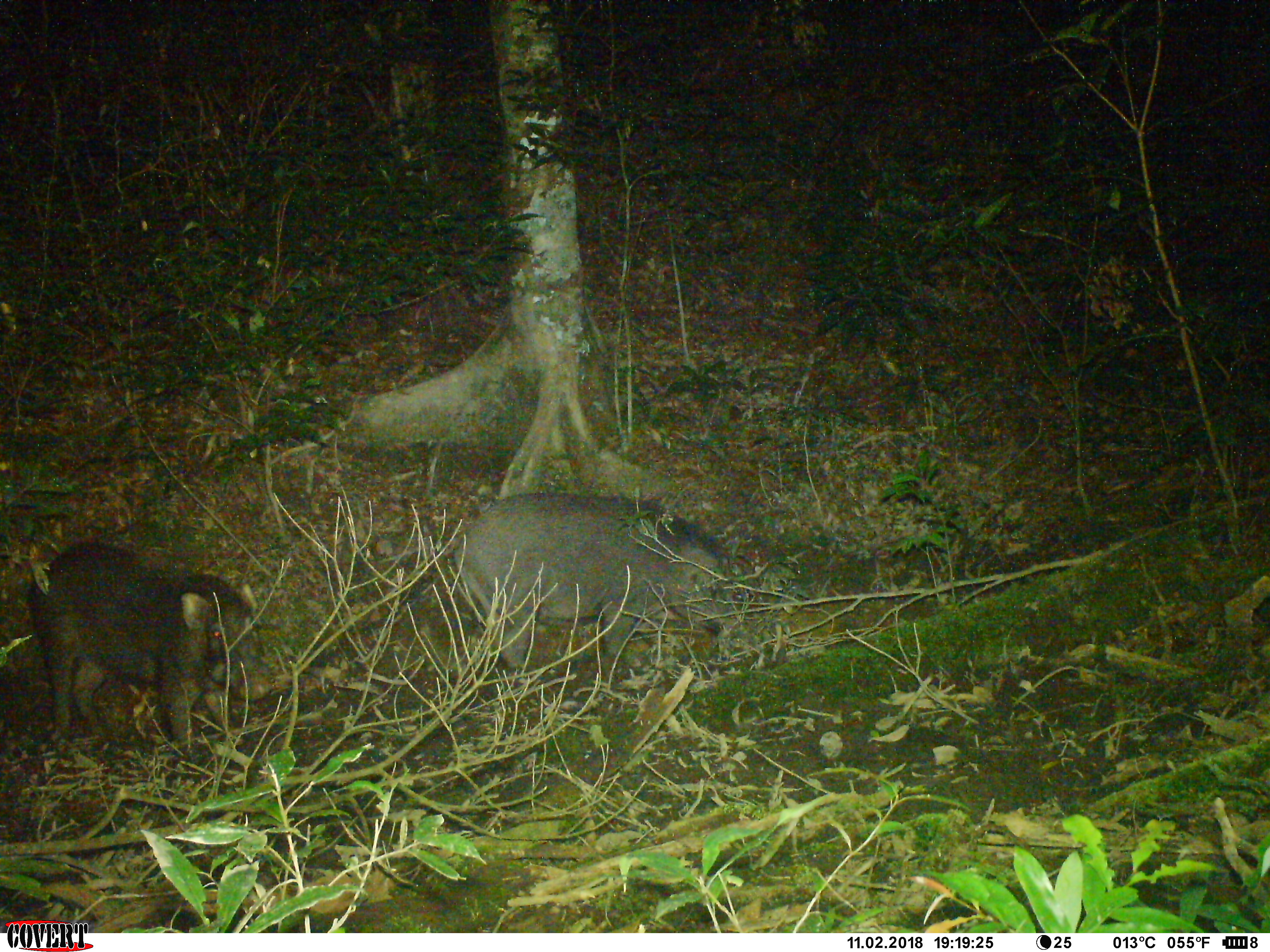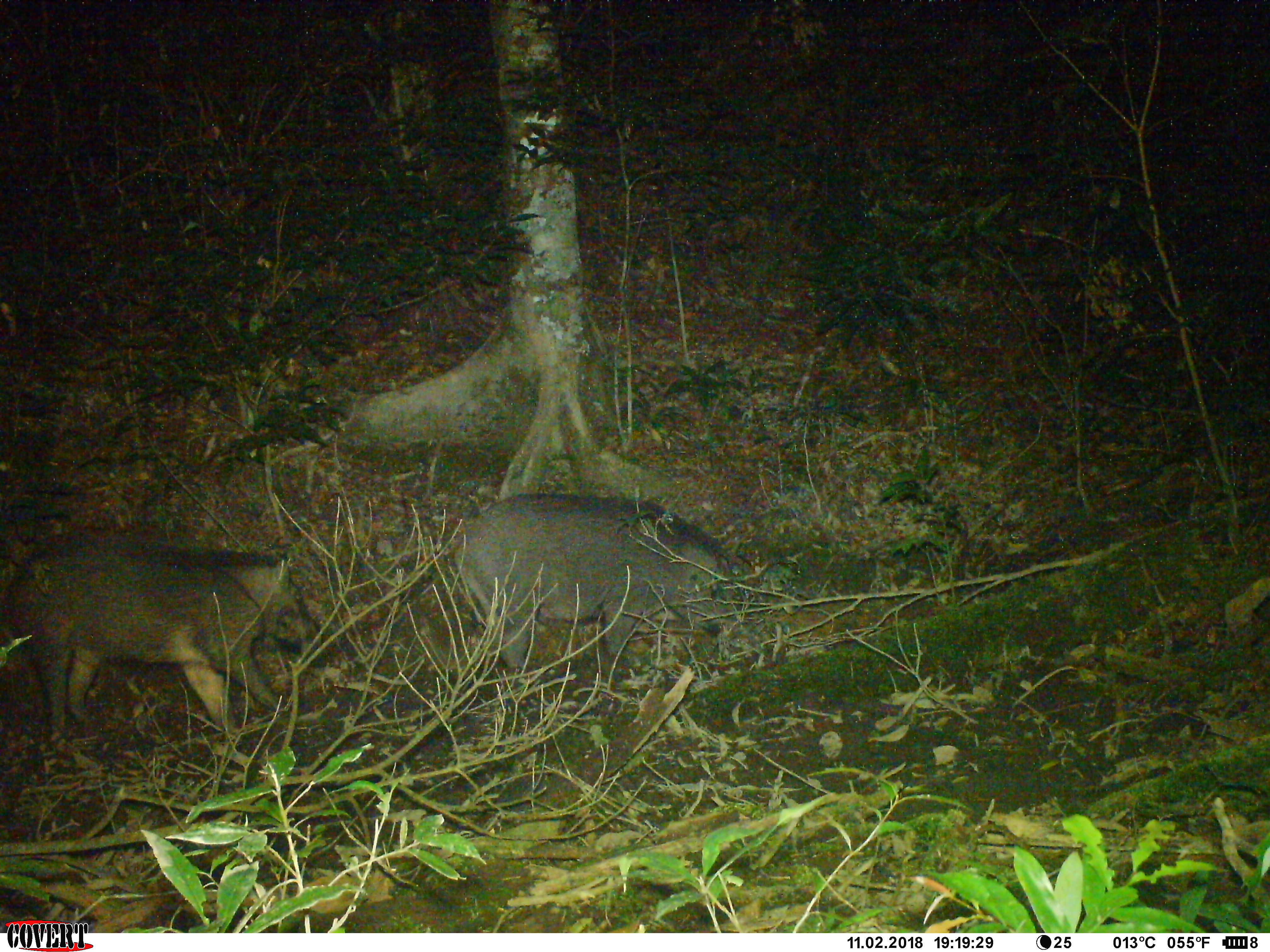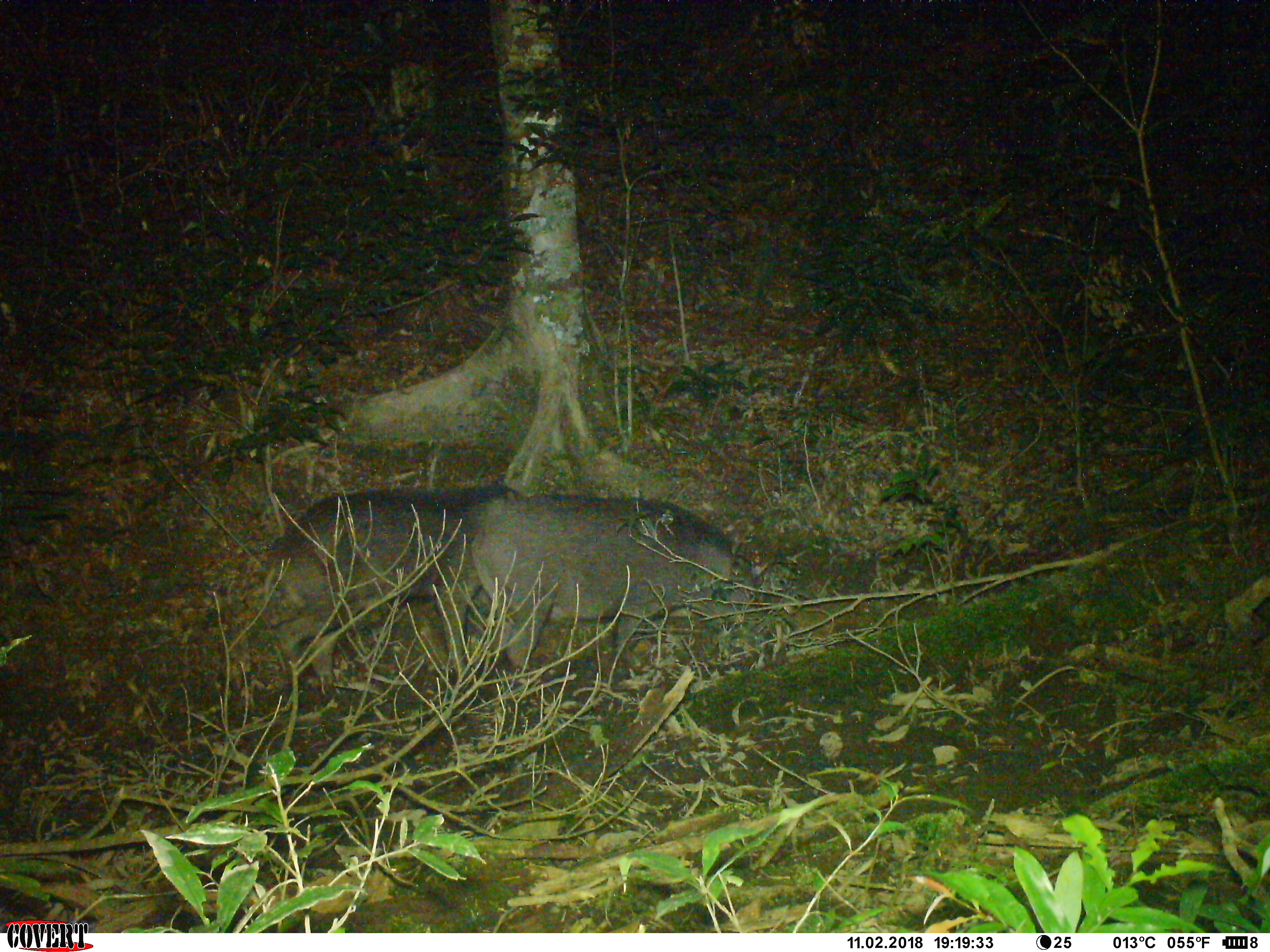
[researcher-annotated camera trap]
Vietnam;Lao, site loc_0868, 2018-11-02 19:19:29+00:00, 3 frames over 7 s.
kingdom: Animalia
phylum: Chordata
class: Mammalia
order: Artiodactyla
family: Suidae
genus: Sus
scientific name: Sus scrofa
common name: eurasian wild pig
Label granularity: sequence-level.